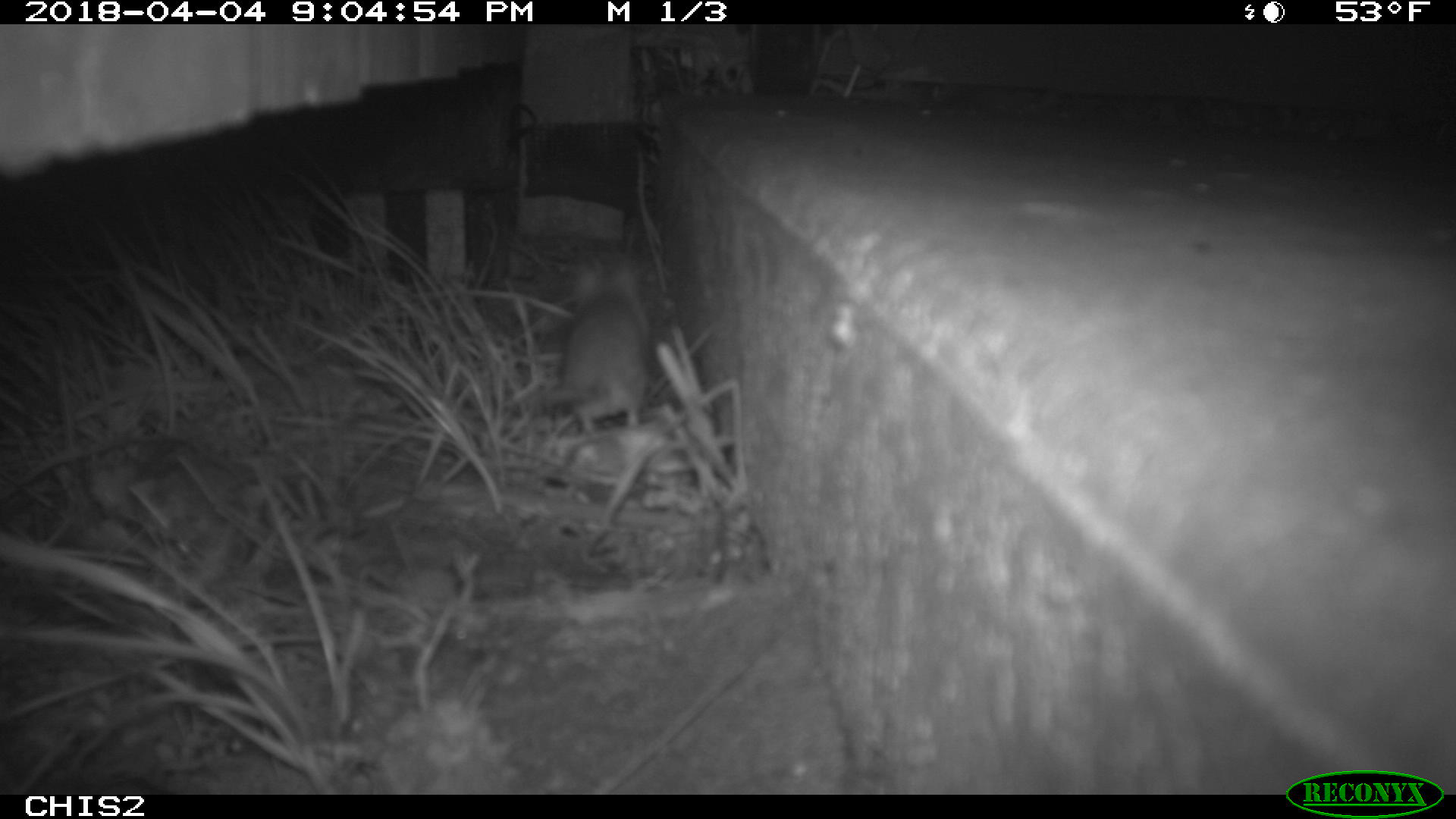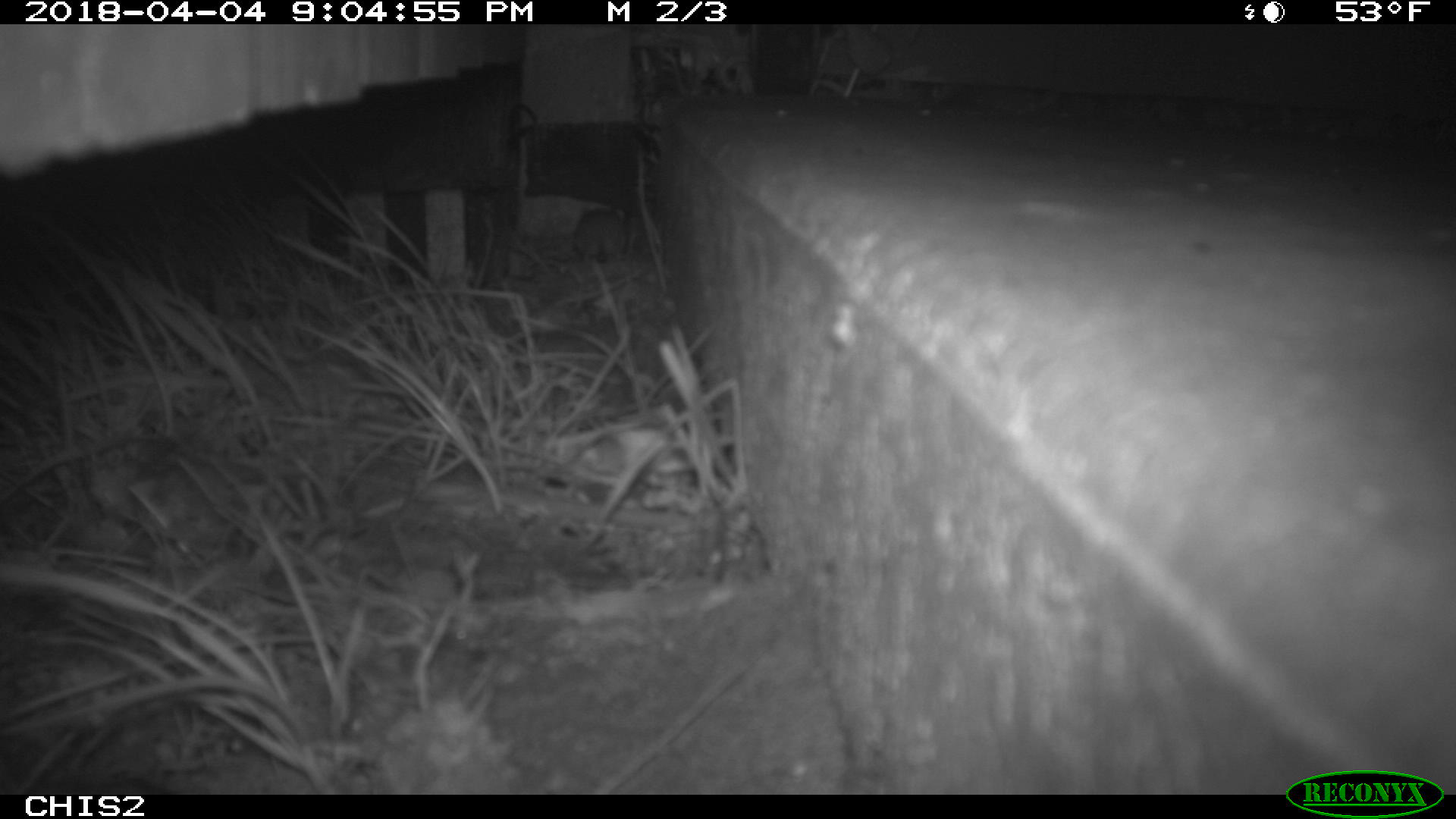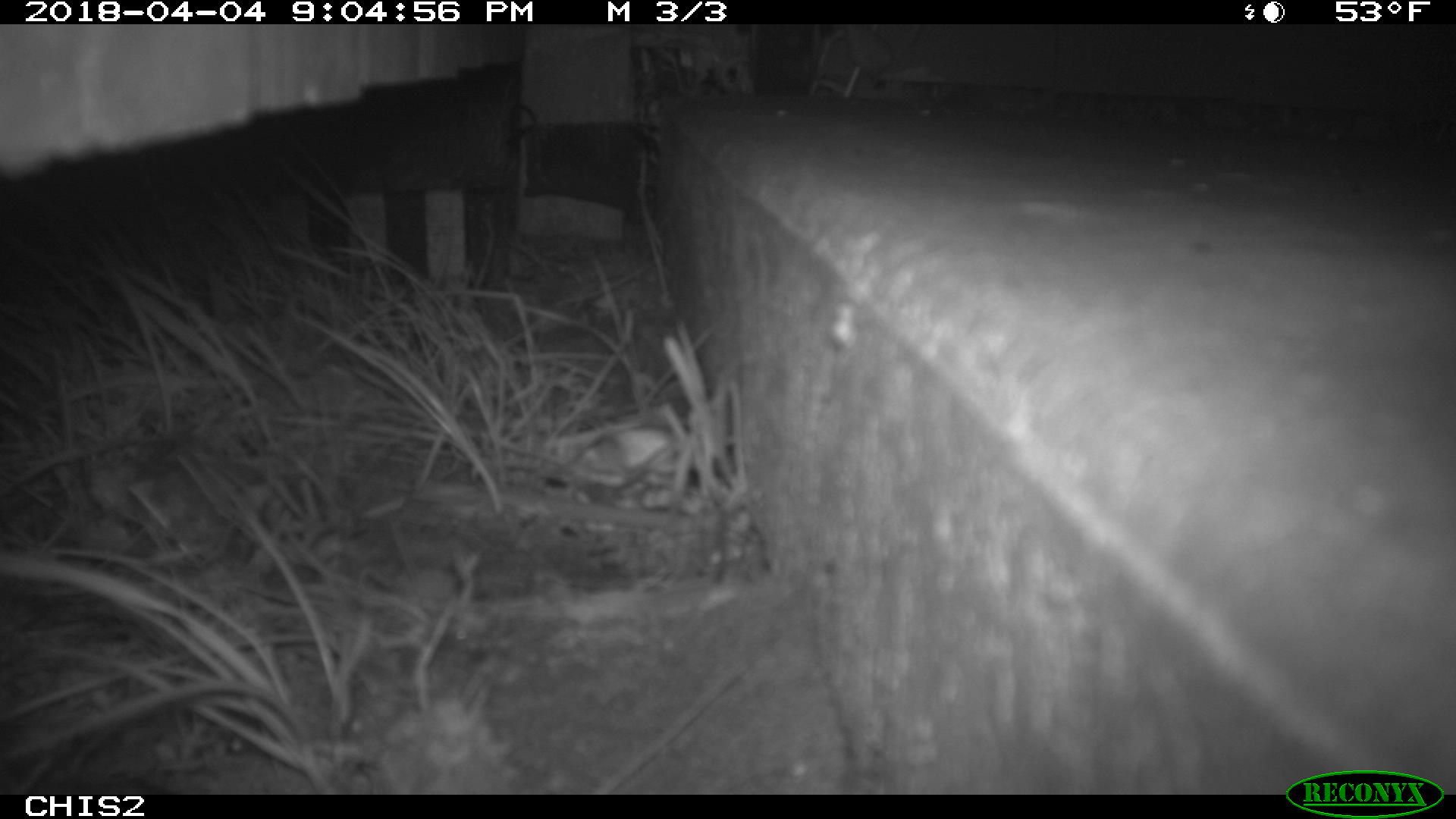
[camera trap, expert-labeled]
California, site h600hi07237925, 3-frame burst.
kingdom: Animalia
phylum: Chordata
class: Mammalia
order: Rodentia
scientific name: Rodentia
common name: rodent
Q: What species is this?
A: Rodent (Rodentia).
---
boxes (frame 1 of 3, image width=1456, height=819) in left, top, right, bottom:
rodent: 521, 255, 652, 432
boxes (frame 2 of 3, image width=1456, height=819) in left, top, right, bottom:
rodent: 573, 208, 626, 262